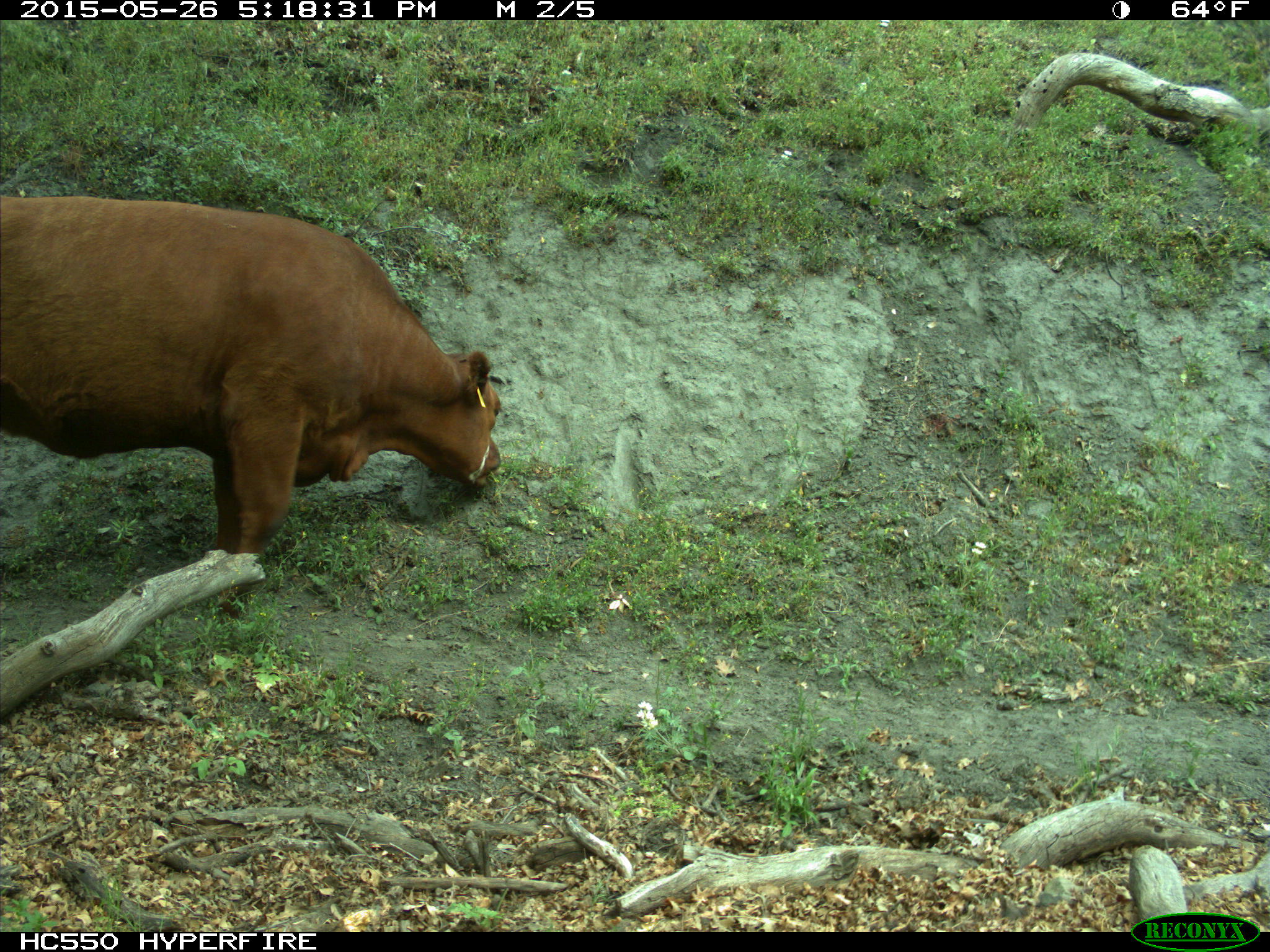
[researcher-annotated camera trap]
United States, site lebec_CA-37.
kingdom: Animalia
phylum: Chordata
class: Mammalia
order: Artiodactyla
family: Bovidae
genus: Bos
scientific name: Bos taurus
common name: domestic cow